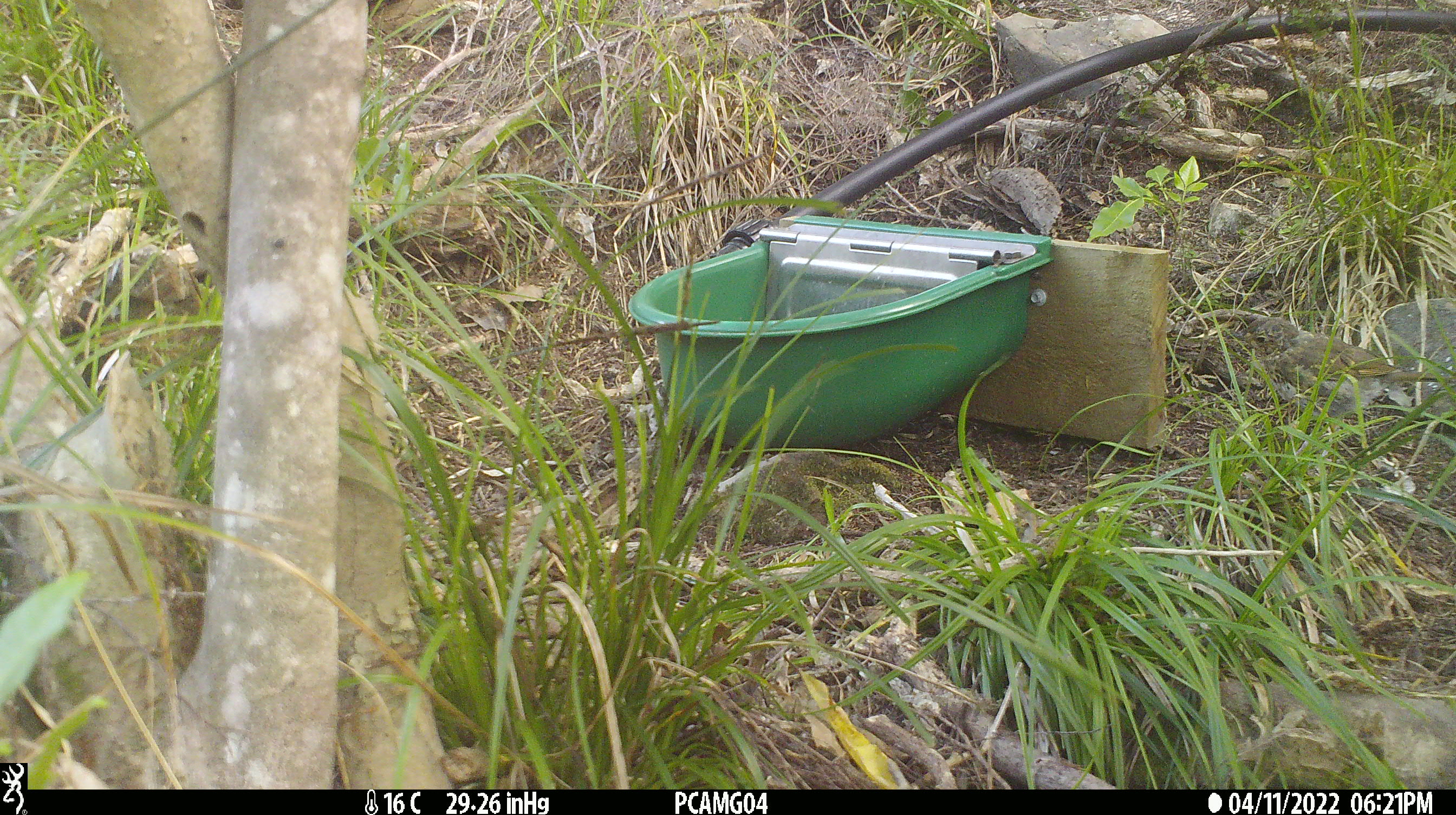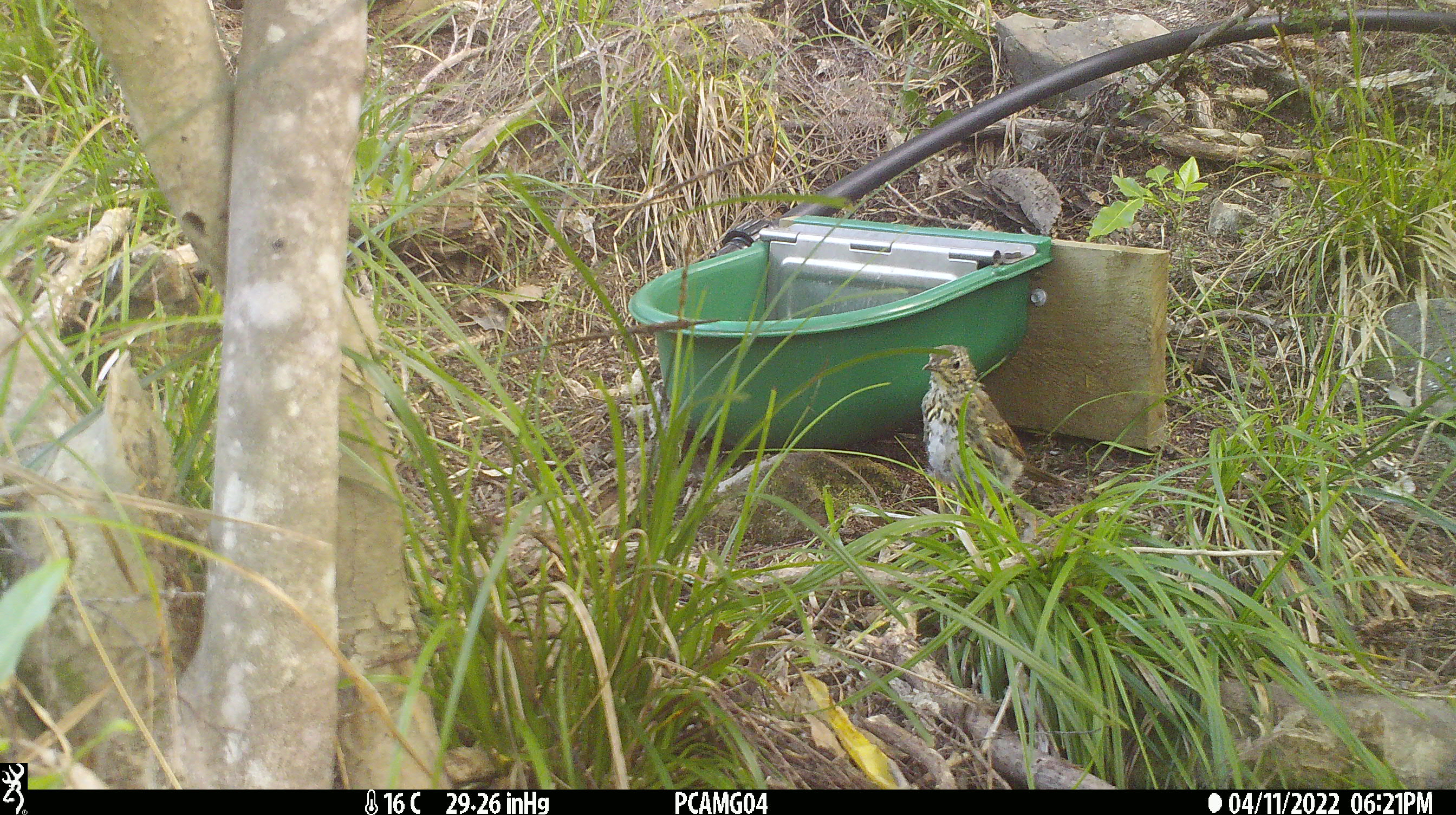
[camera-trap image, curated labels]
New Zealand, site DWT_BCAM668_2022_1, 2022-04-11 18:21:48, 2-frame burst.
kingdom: Animalia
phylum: Chordata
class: Aves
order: Passeriformes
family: Turdidae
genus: Turdus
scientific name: Turdus philomelos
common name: song thrush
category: thrush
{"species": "thrush (song thrush) (Turdus philomelos)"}